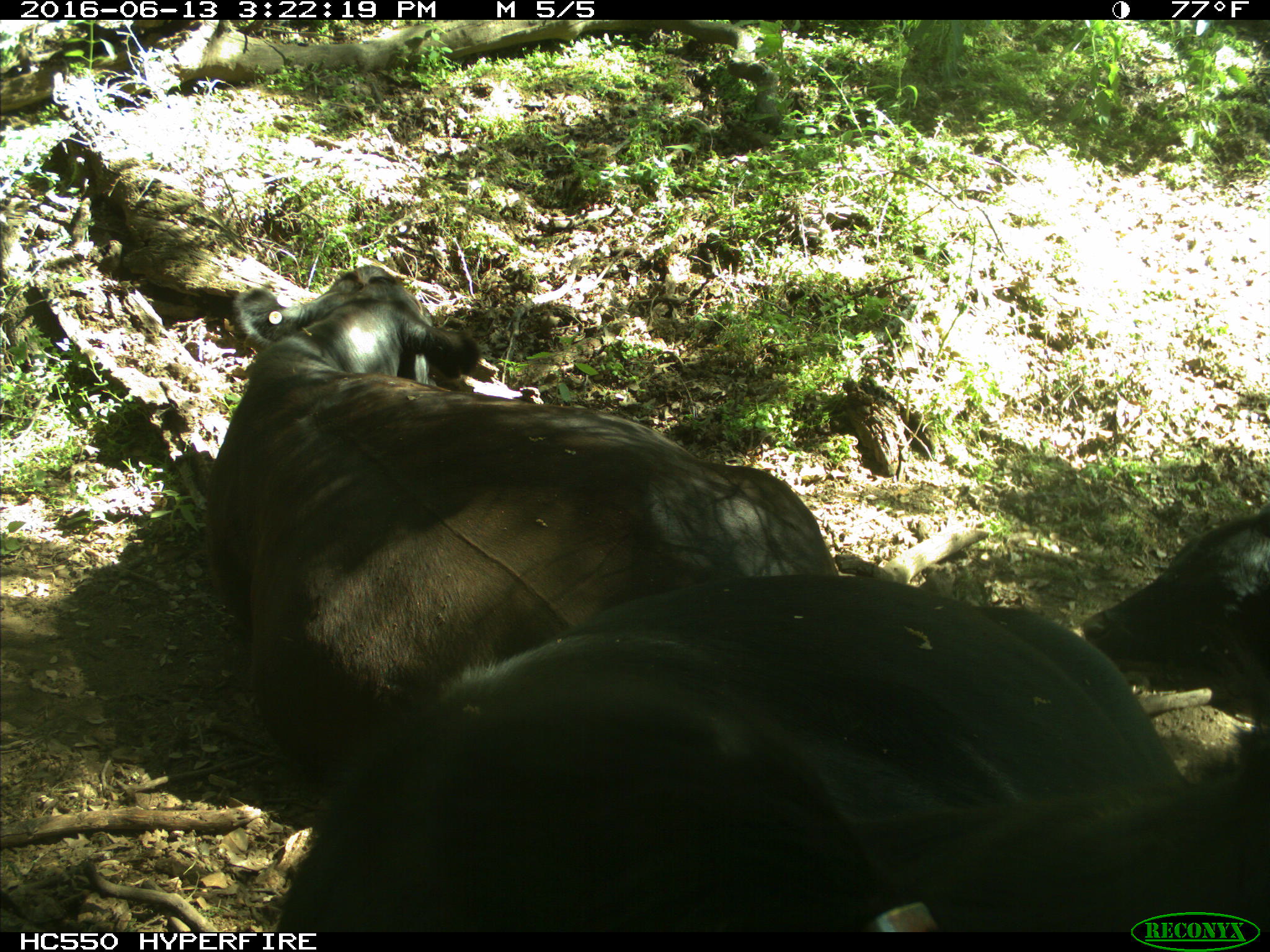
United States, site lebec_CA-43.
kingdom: Animalia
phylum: Chordata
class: Mammalia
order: Artiodactyla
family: Bovidae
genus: Bos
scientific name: Bos taurus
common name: domestic cow